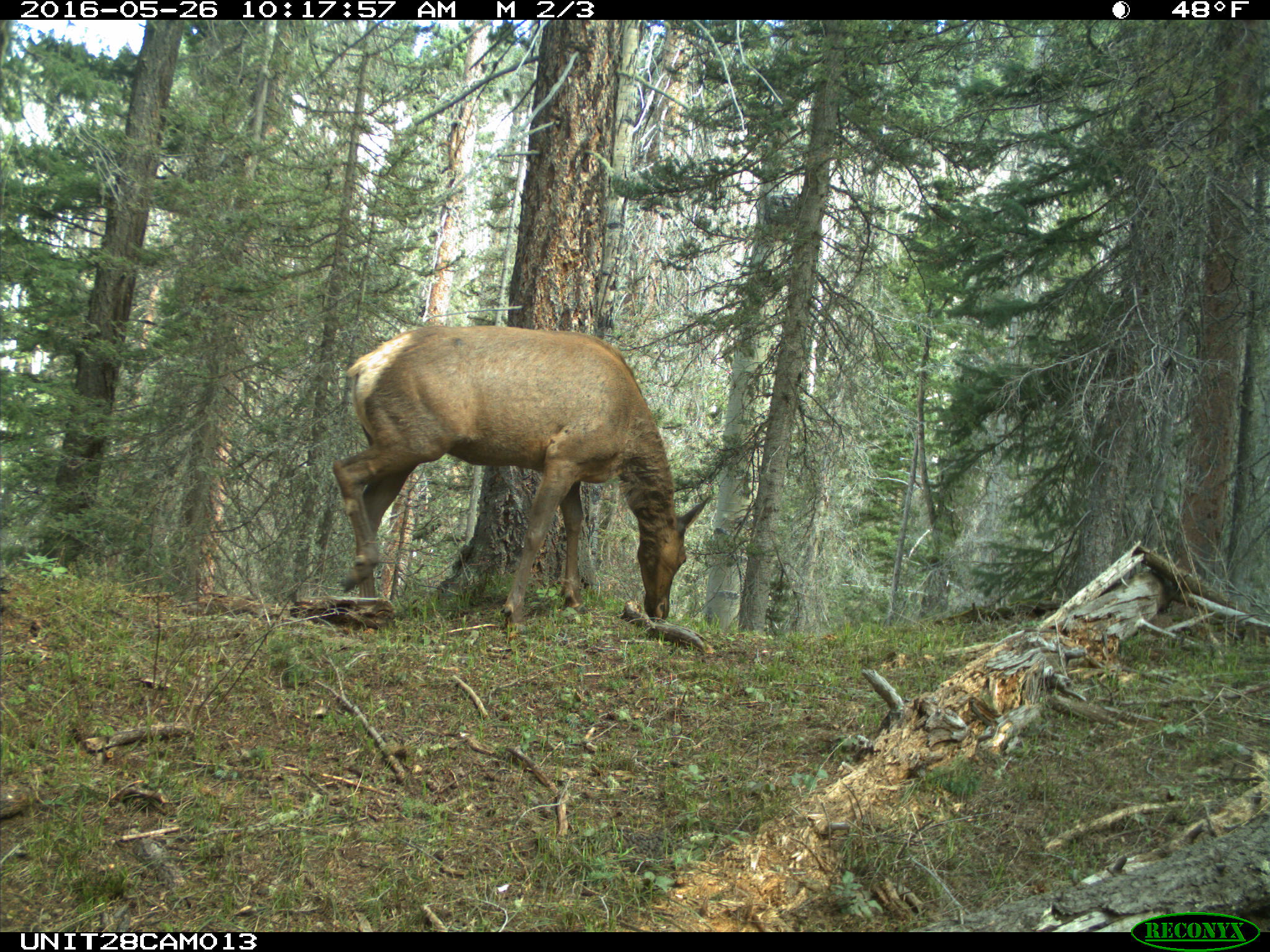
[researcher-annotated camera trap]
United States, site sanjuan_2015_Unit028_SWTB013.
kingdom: Animalia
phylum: Chordata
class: Mammalia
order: Artiodactyla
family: Cervidae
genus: Cervus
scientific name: Cervus elaphus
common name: red deer